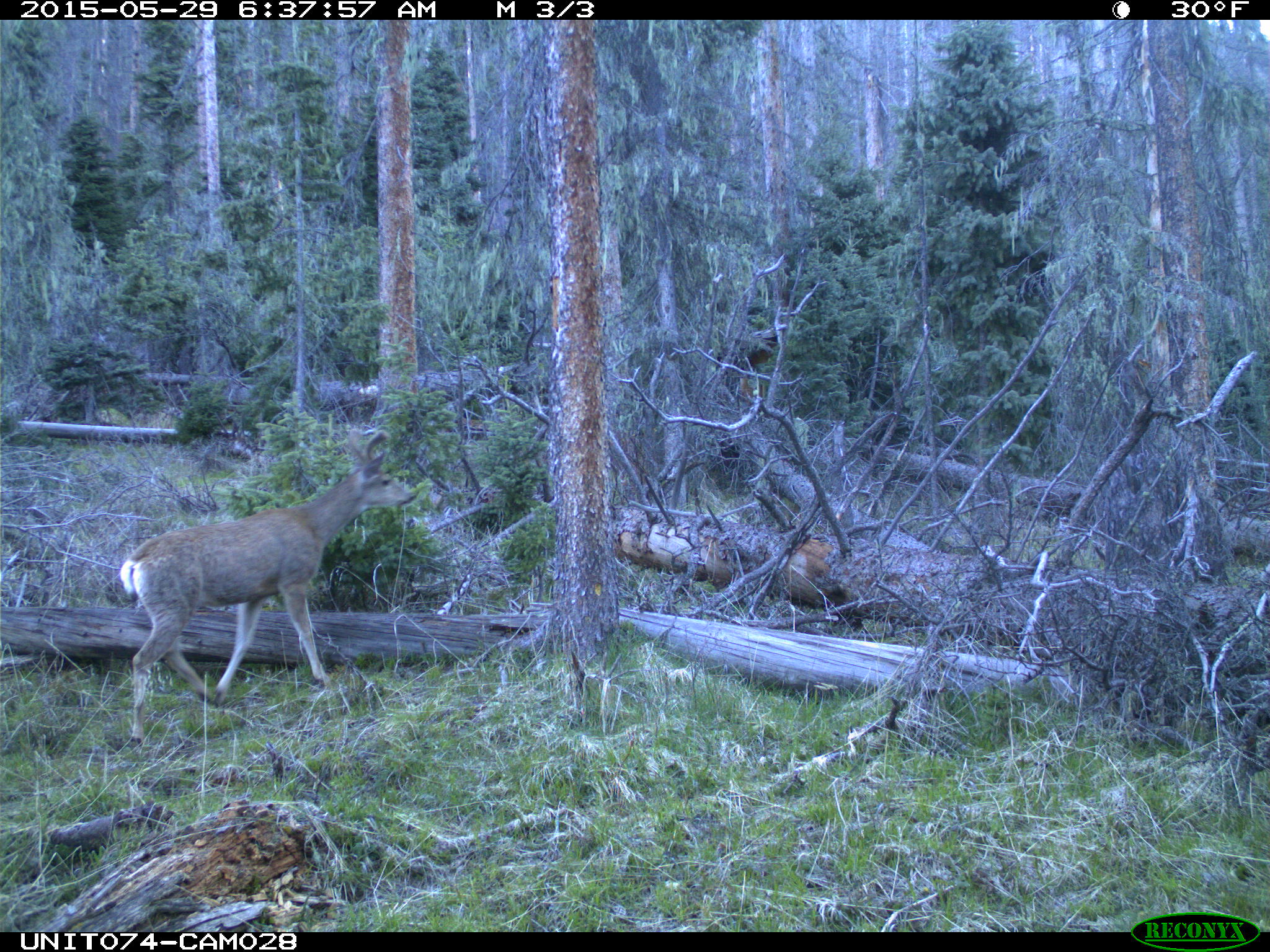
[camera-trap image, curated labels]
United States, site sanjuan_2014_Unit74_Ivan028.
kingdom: Animalia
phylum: Chordata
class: Mammalia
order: Artiodactyla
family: Cervidae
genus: Odocoileus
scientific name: Odocoileus hemionus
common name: mule deer